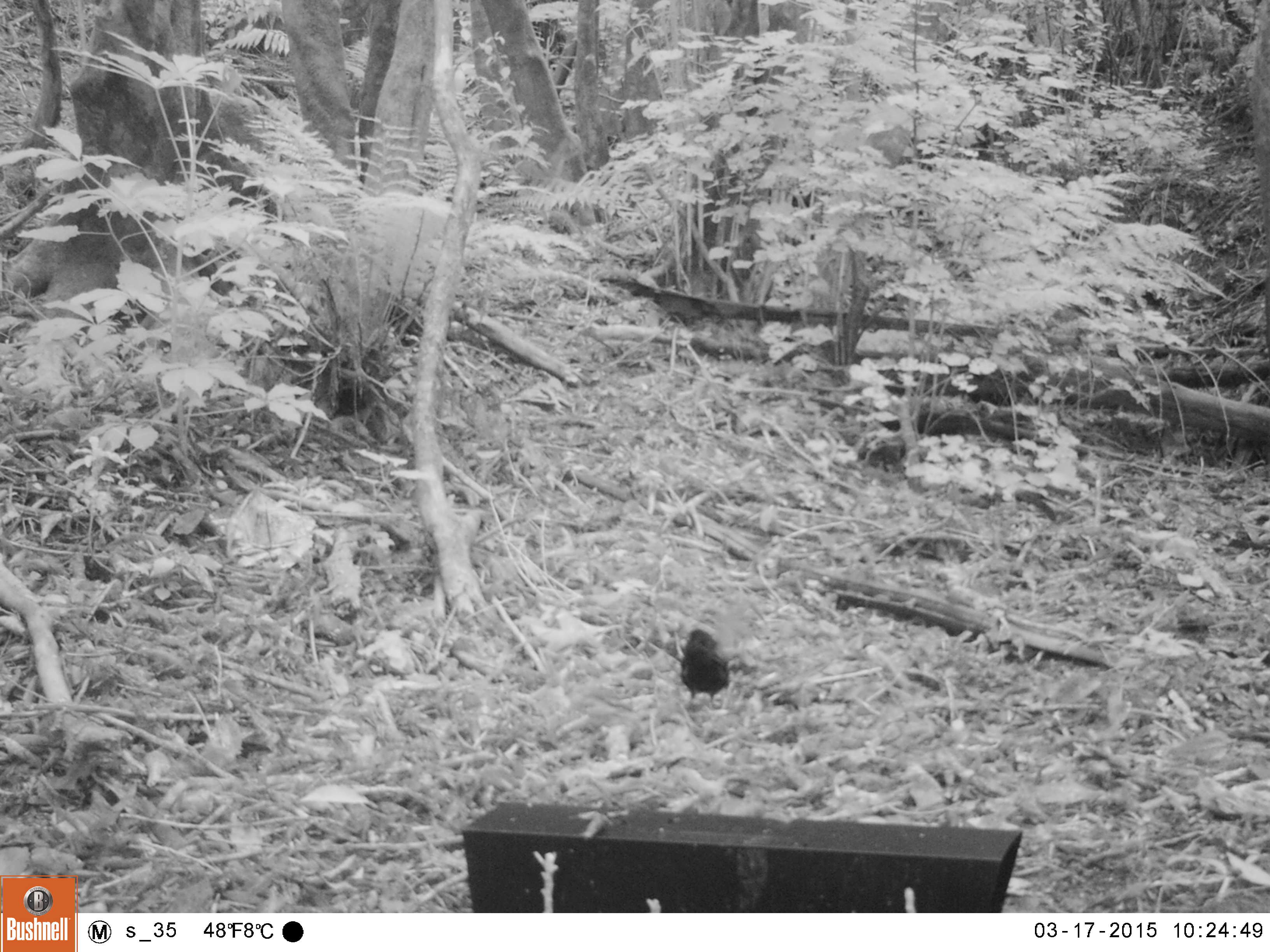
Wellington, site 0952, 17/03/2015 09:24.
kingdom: Animalia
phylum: Chordata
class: Aves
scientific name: Aves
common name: bird